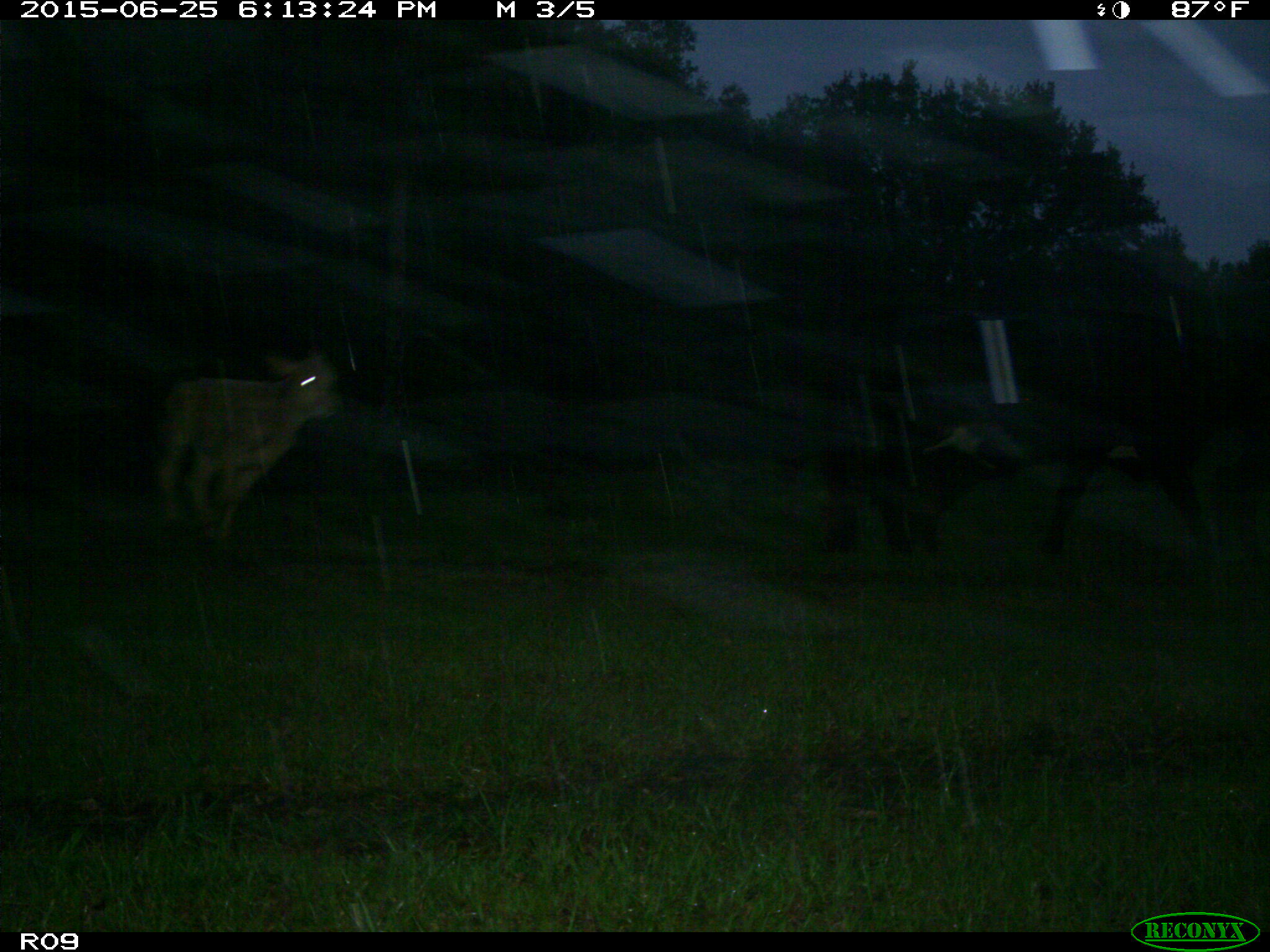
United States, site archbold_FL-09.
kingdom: Animalia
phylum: Chordata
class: Mammalia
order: Artiodactyla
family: Bovidae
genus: Bos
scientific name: Bos taurus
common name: domestic cow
Bos taurus (domestic cow).